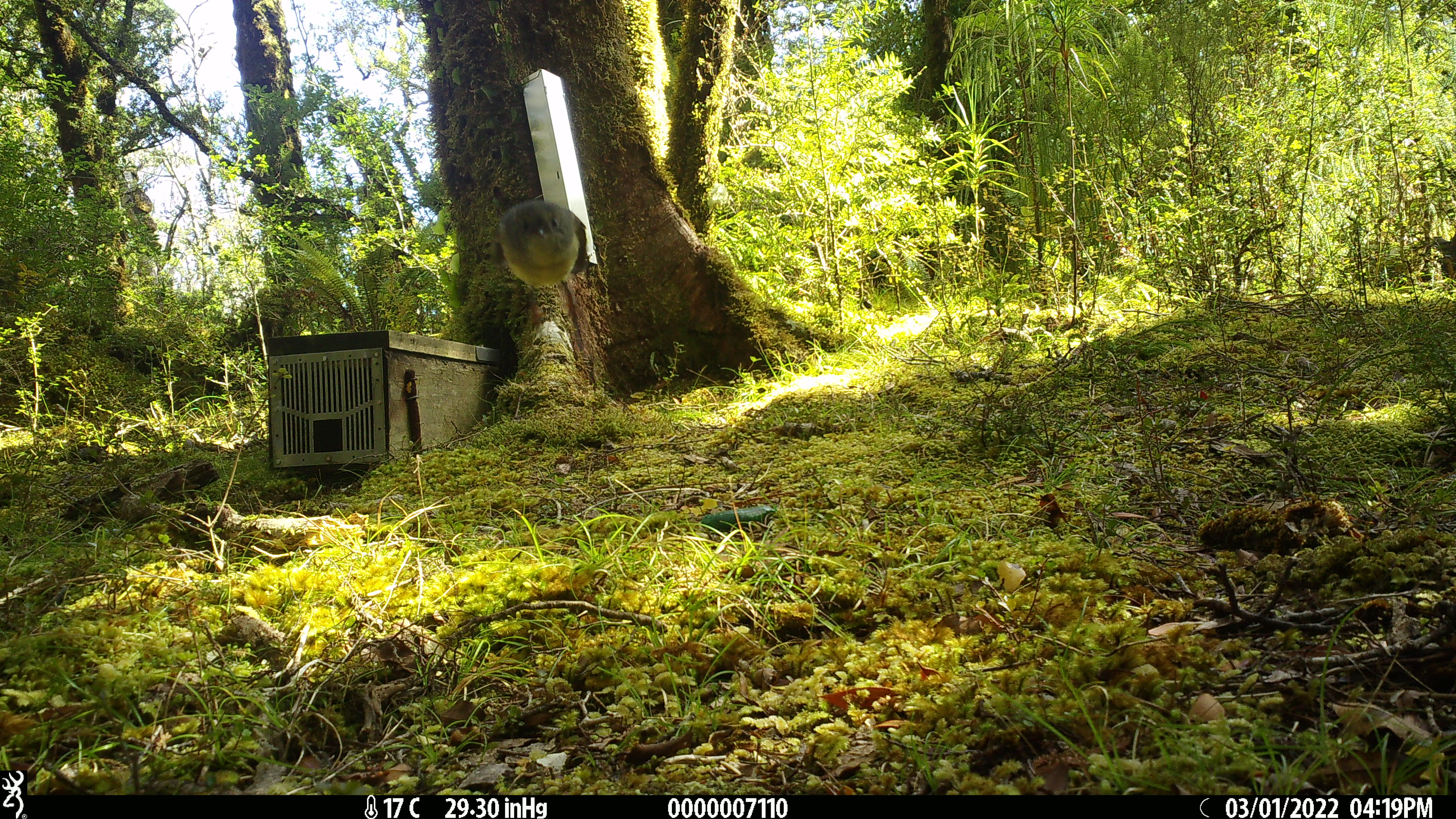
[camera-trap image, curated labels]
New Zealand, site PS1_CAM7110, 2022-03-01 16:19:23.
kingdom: Animalia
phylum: Chordata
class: Aves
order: Passeriformes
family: Petroicidae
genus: Petroica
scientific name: Petroica macrocephala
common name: tomtit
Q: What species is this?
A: Tomtit (Petroica macrocephala).